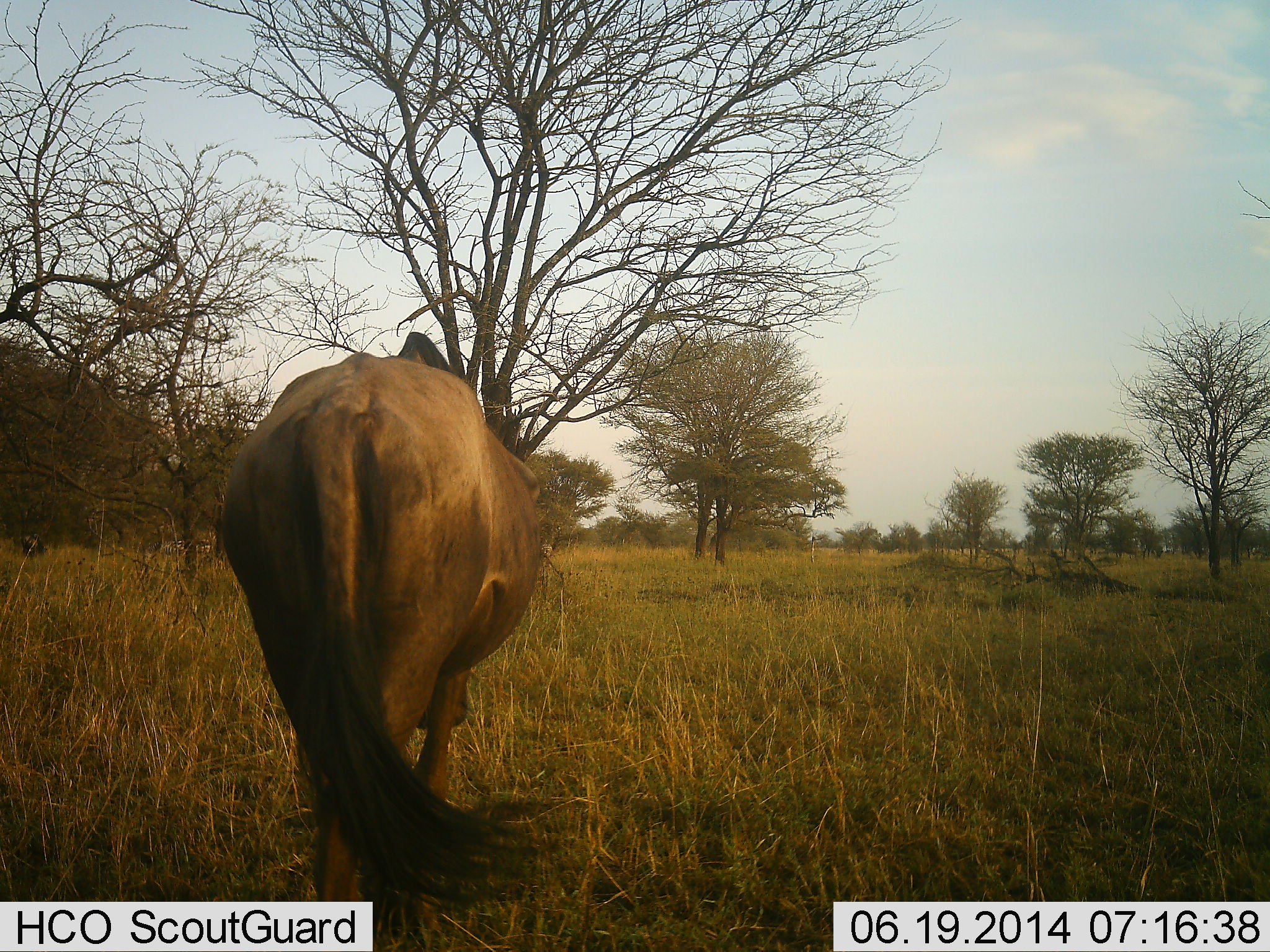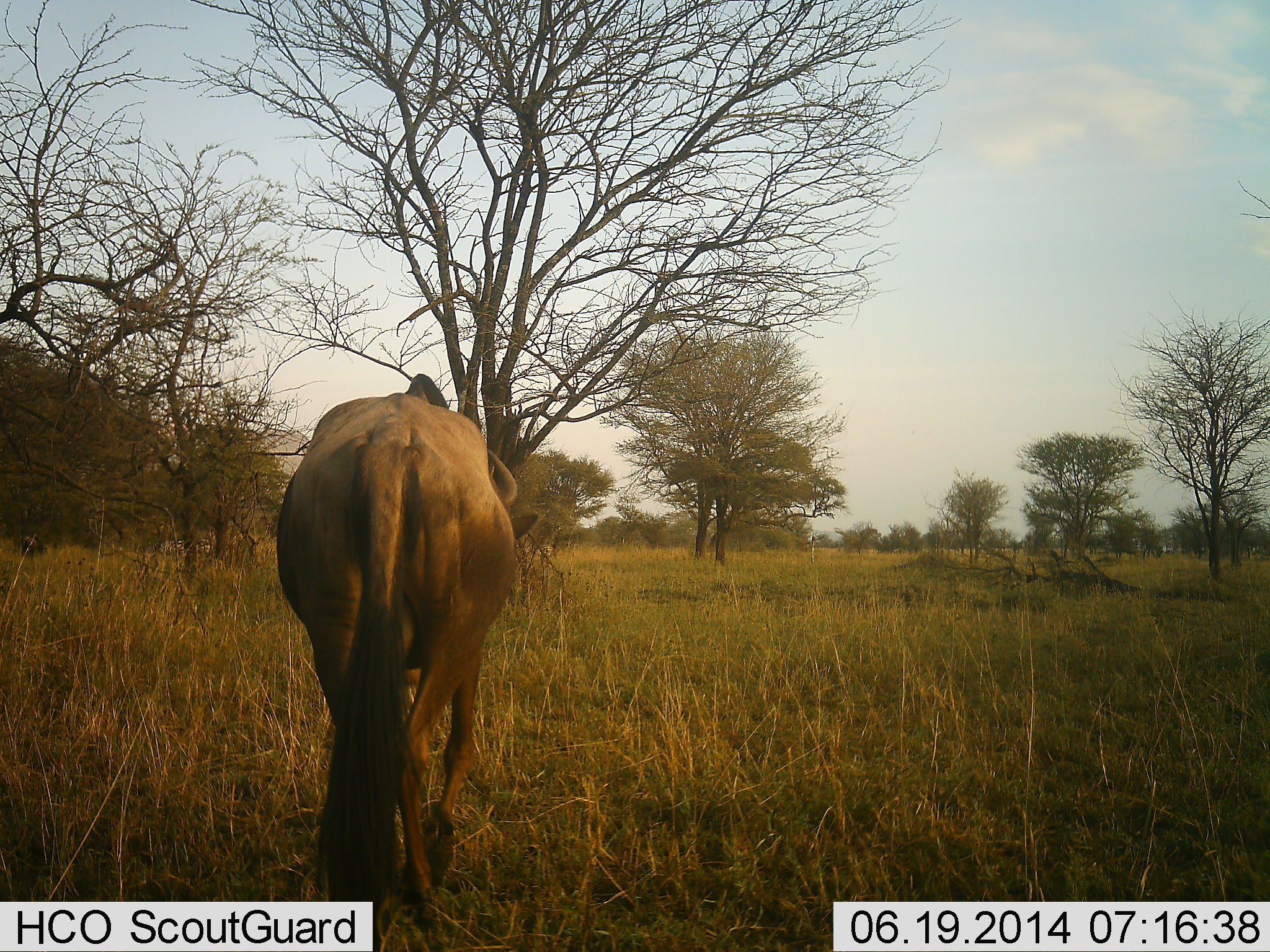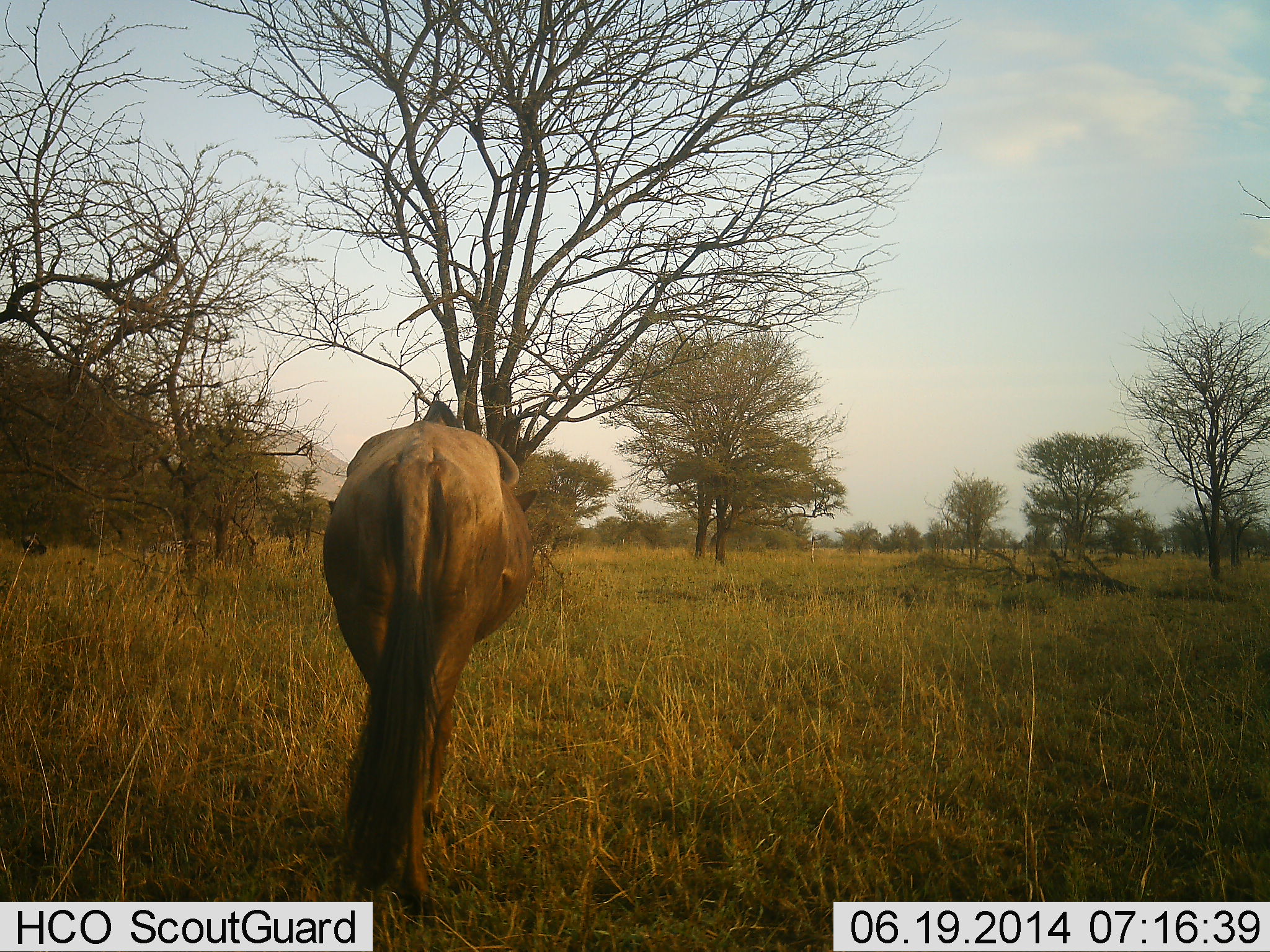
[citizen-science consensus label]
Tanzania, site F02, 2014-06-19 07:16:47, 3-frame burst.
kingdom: Animalia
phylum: Chordata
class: Mammalia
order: Artiodactyla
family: Bovidae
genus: Connochaetes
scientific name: Connochaetes taurinus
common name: blue wildebeest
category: wildebeest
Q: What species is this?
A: Wildebeest (blue wildebeest) (Connochaetes taurinus).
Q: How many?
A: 1.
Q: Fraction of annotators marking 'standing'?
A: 10%.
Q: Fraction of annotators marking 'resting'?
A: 0%.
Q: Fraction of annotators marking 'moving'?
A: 80%.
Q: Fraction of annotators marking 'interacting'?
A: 0%.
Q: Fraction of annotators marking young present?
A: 0%.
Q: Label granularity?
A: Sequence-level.